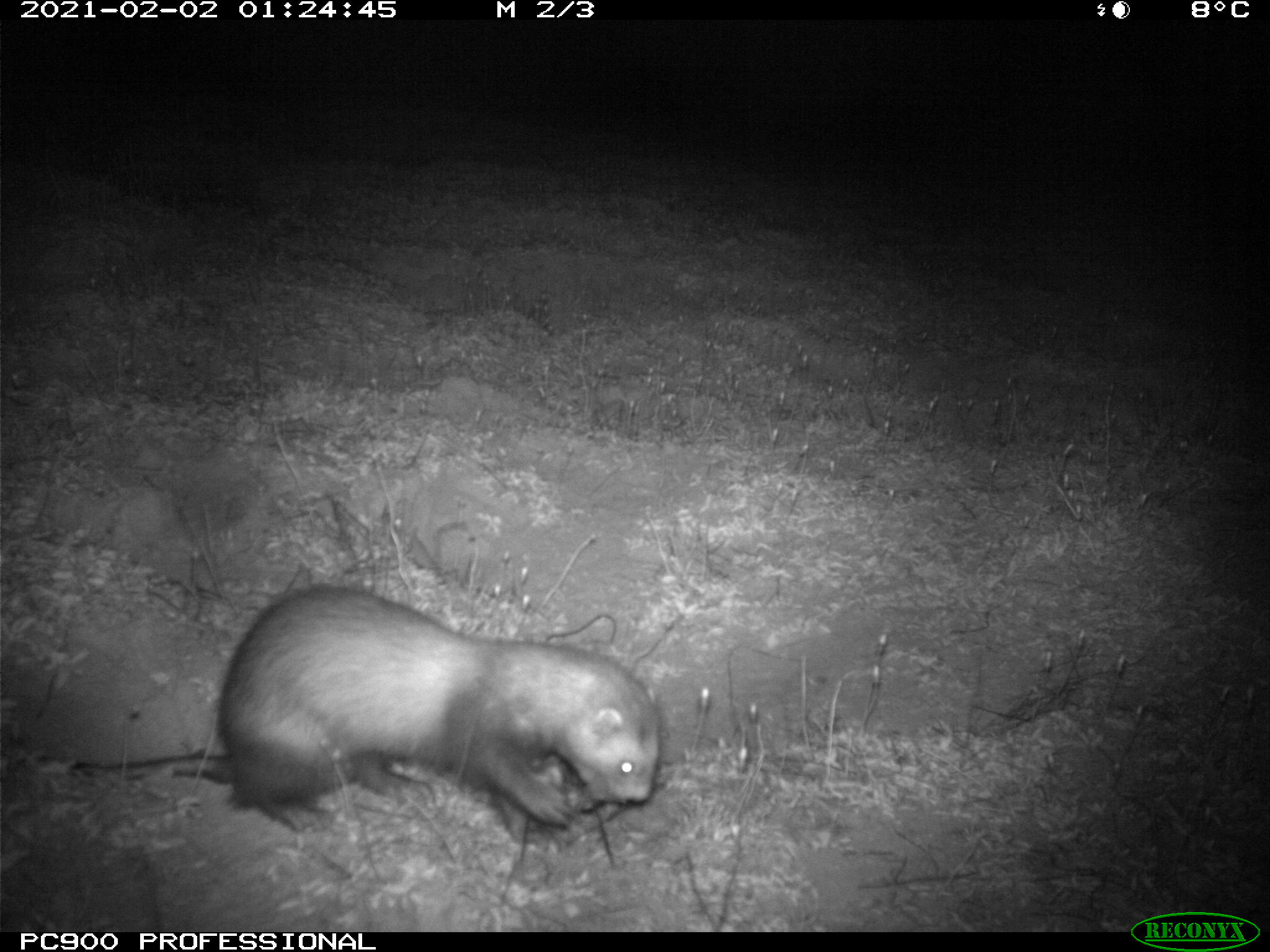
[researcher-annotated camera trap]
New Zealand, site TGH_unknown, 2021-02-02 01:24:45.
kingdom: Animalia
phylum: Chordata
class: Mammalia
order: Carnivora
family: Mustelidae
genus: Mustela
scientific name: Mustela furo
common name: ferret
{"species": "ferret (Mustela furo)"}